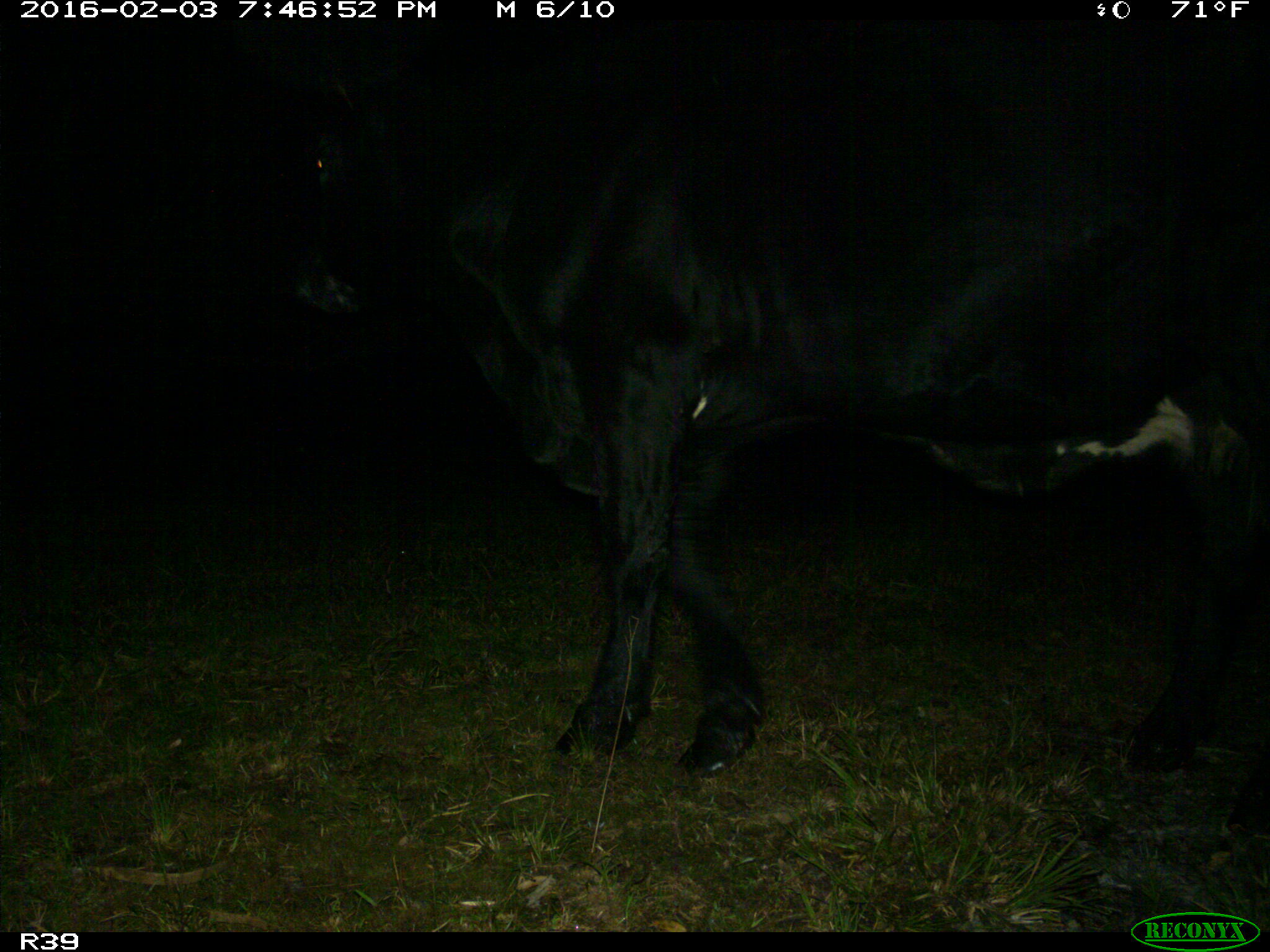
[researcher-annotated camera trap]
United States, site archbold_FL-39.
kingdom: Animalia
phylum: Chordata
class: Mammalia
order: Artiodactyla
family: Bovidae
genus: Bos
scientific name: Bos taurus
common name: domestic cow